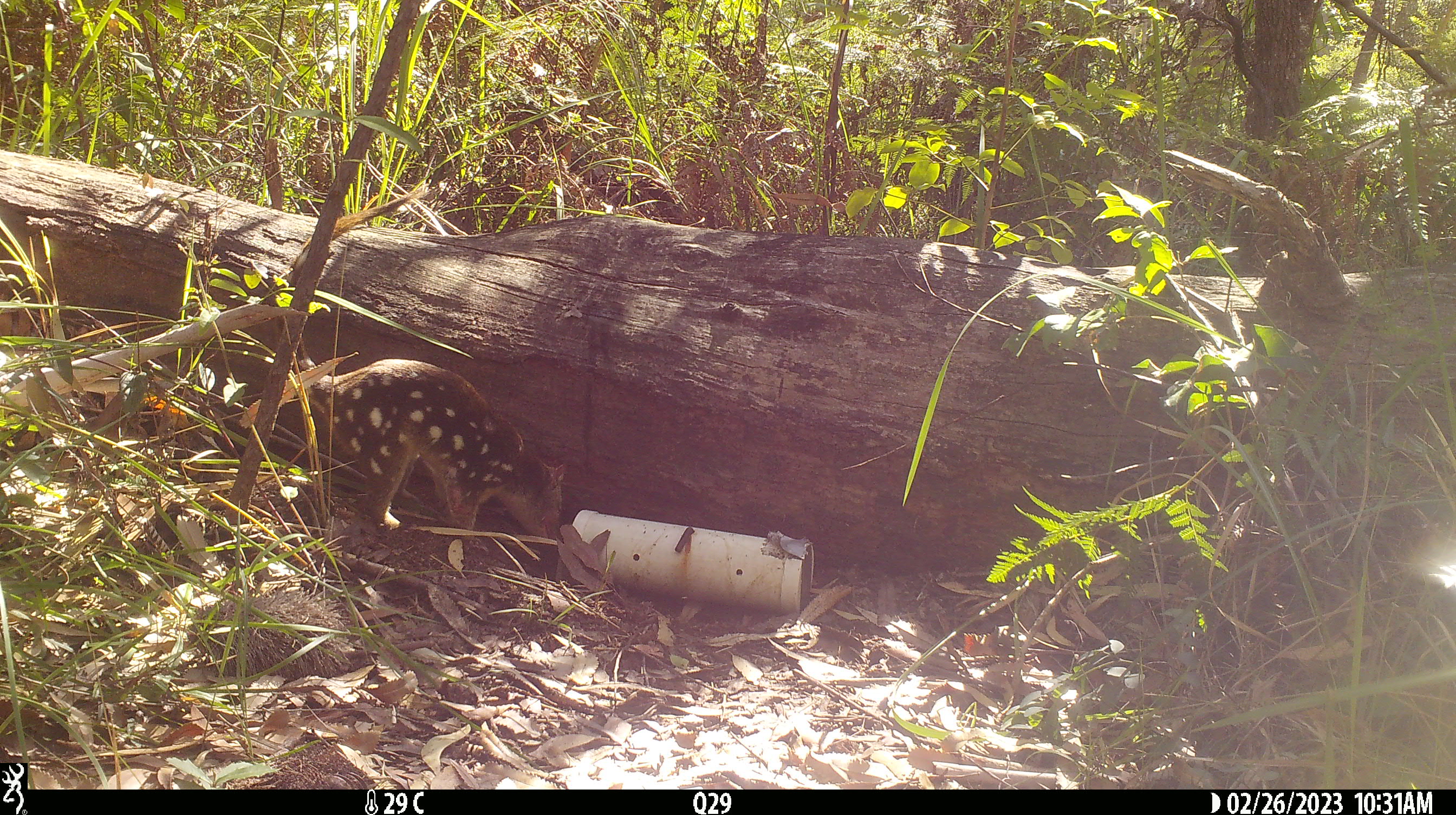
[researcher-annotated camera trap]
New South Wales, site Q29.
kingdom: Animalia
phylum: Chordata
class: Mammalia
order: Dasyuromorphia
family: Dasyuridae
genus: Dasyurus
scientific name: Dasyurus maculatus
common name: spotted-tailed quoll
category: quoll